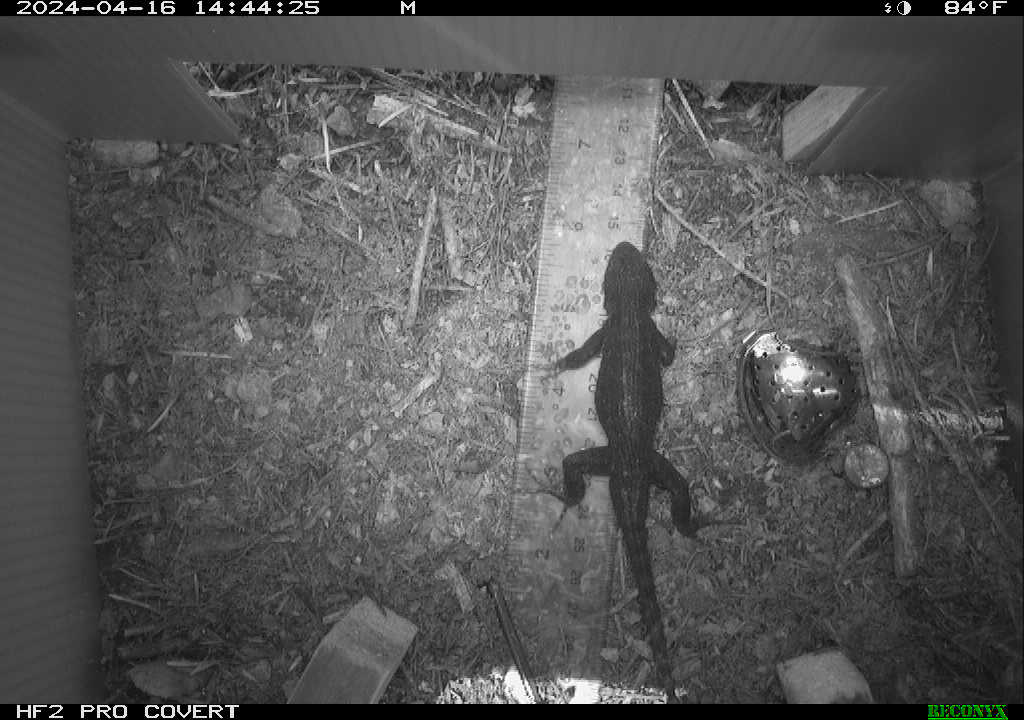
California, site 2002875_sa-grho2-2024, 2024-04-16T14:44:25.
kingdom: Animalia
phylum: Chordata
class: Reptilia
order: Squamata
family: Phrynosomatidae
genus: Sceloporus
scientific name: Sceloporus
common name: spiny lizards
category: sceloporus species